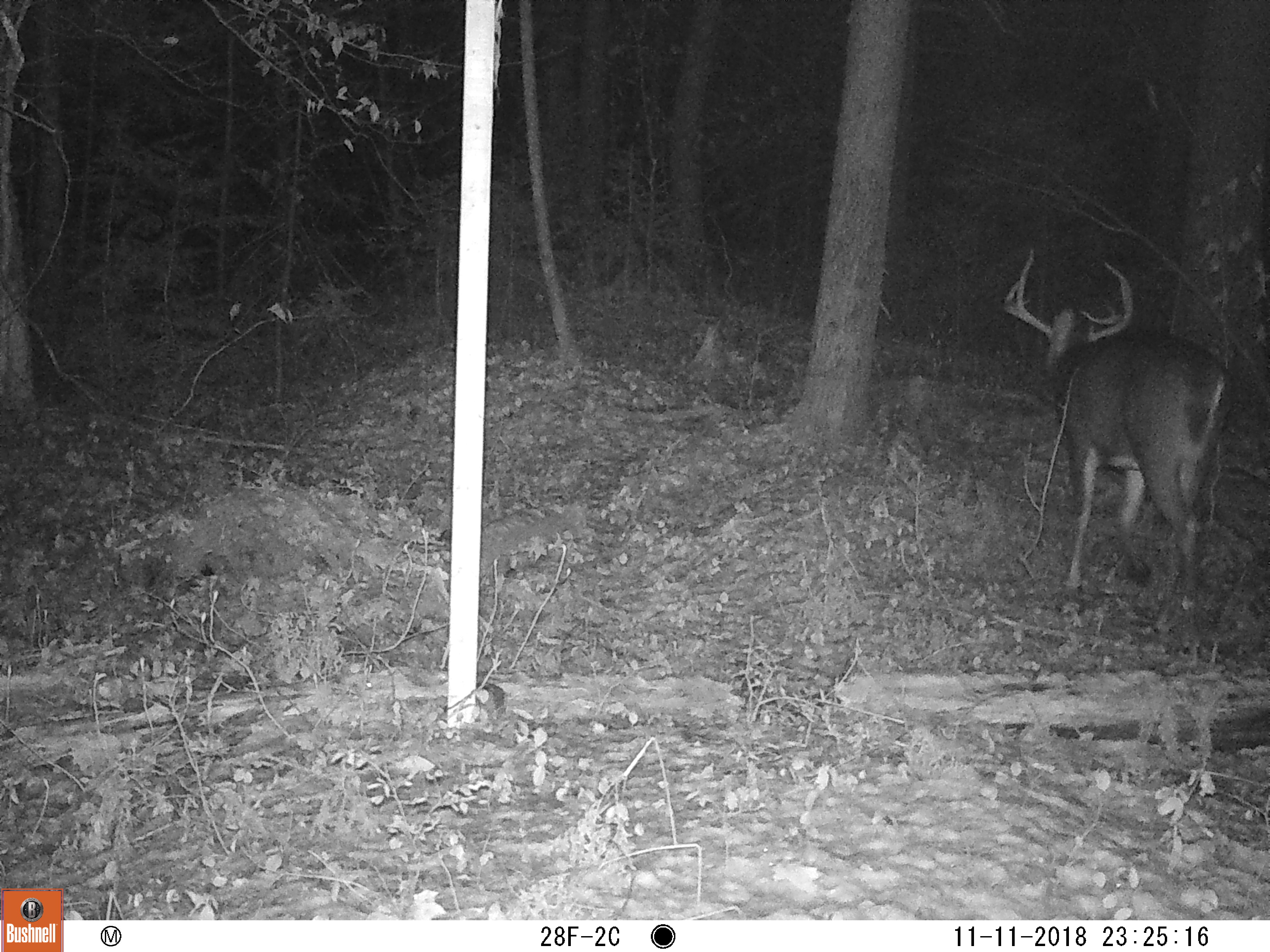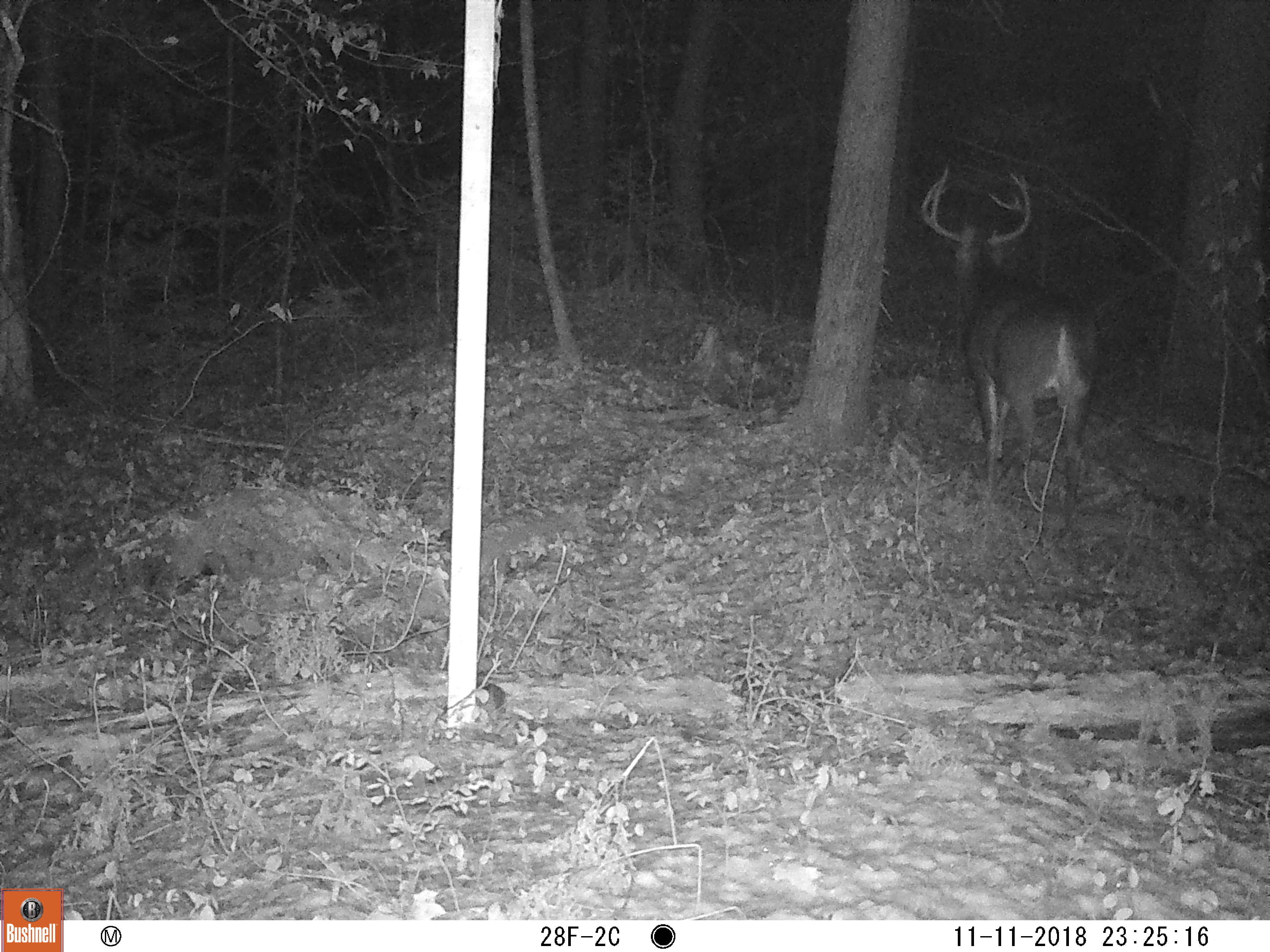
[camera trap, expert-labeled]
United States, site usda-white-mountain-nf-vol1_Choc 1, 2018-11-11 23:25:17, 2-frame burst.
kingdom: Animalia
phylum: Chordata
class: Mammalia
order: Artiodactyla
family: Cervidae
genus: Odocoileus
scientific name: Odocoileus virginianus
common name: white-tailed deer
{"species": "white-tailed deer (Odocoileus virginianus)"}